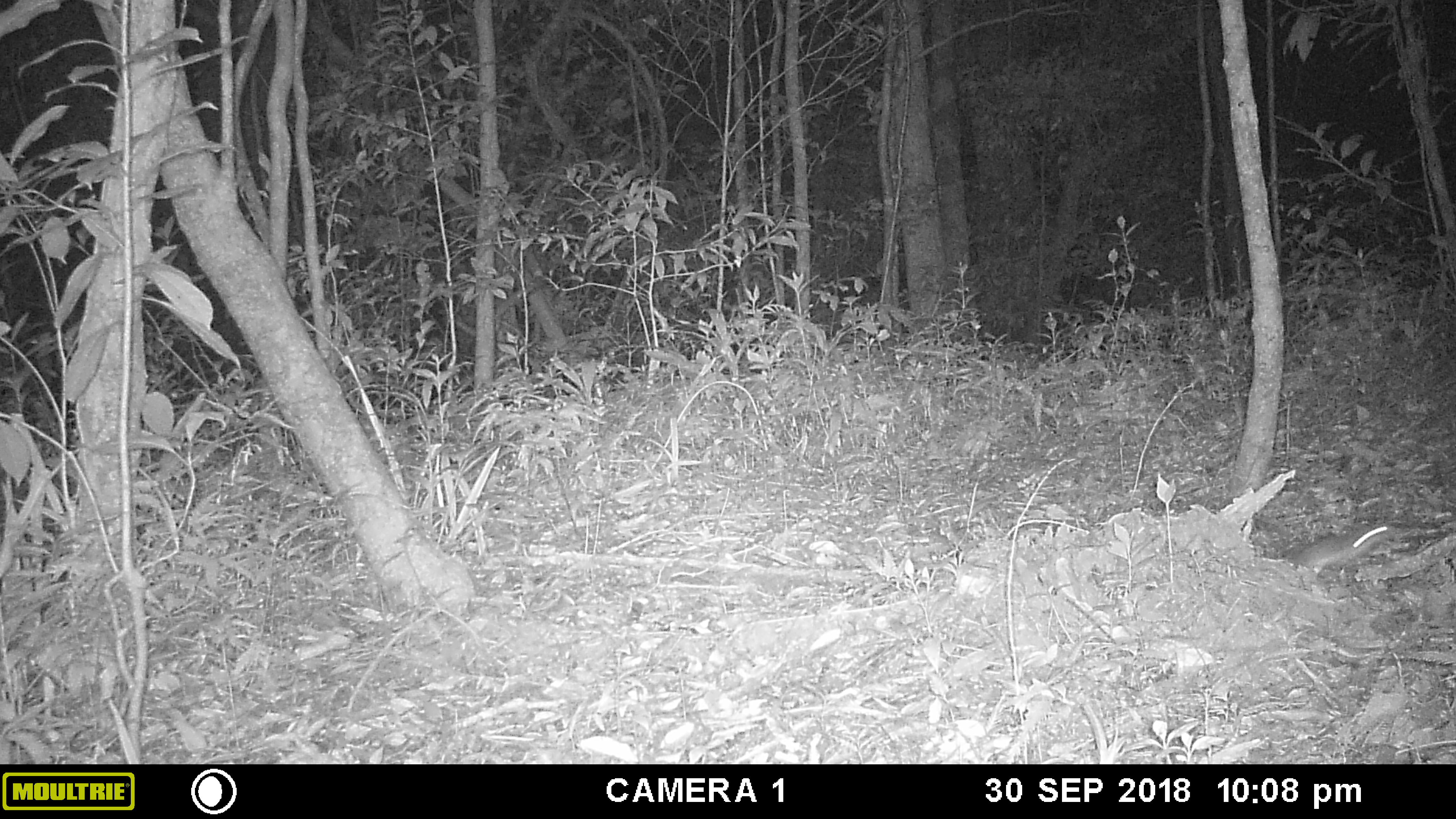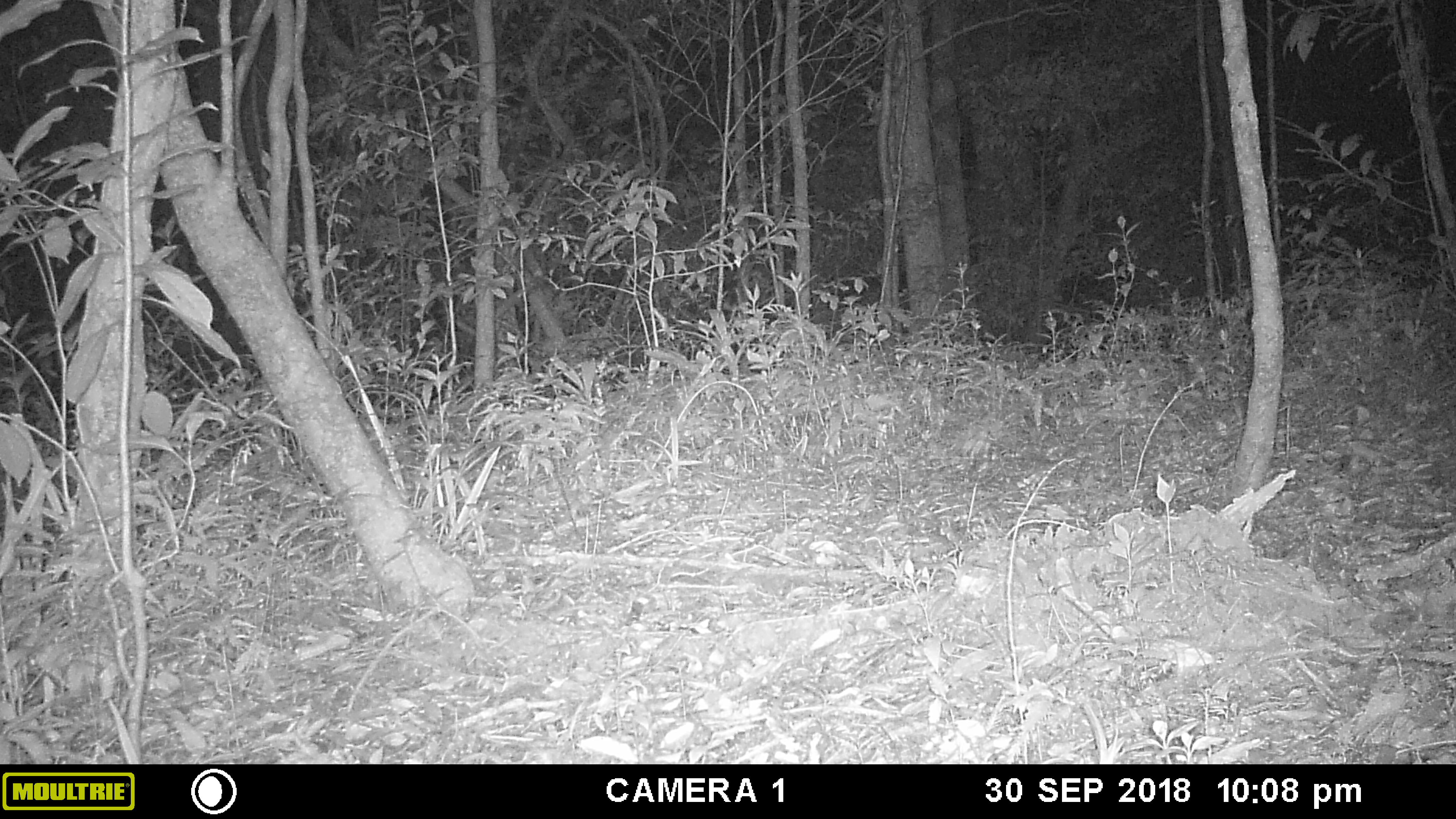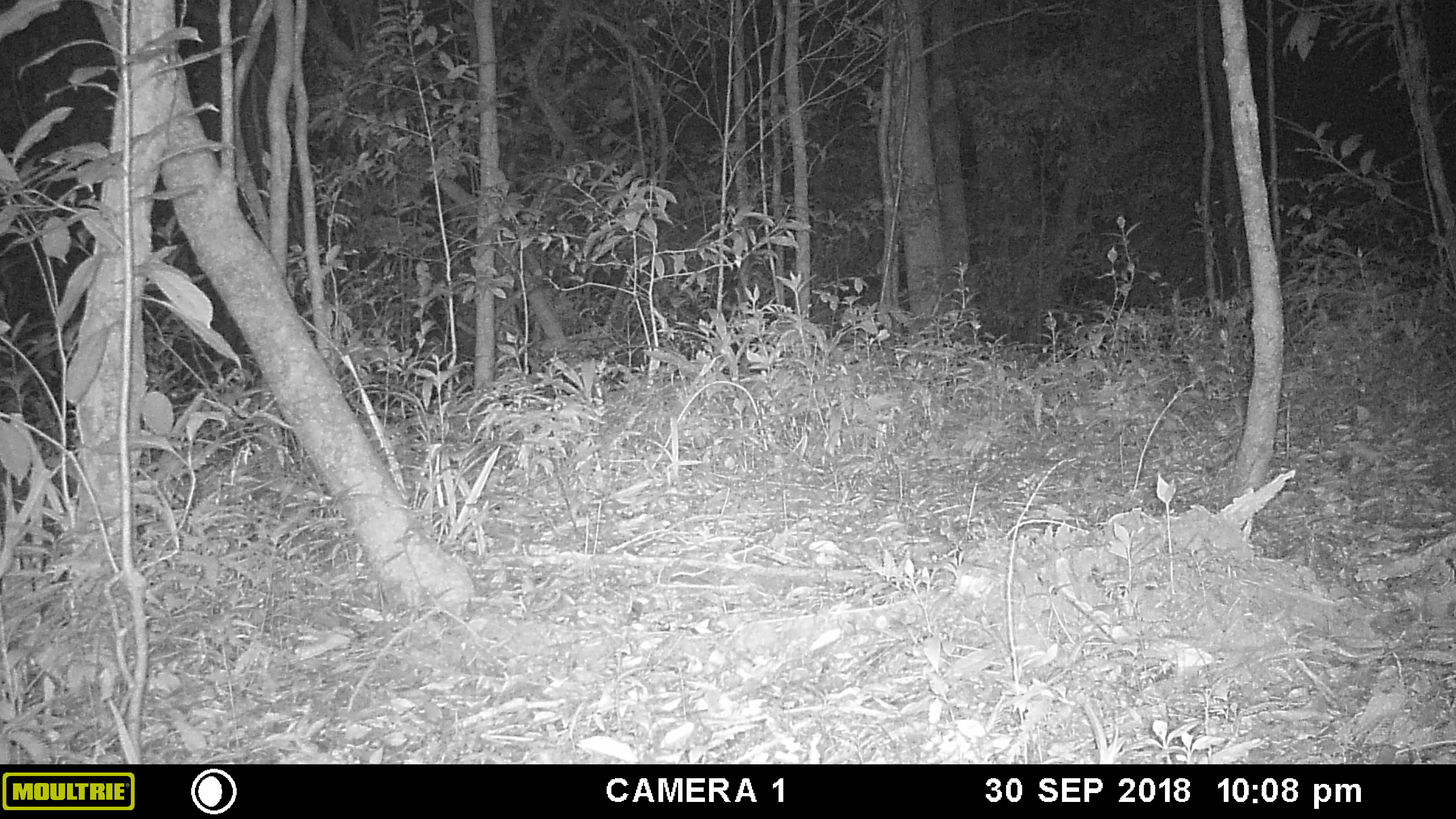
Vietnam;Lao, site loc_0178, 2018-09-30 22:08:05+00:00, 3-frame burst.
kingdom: Animalia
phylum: Chordata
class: Mammalia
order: Rodentia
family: Muridae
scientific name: Muridae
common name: old-world mice and rats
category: unidentified murid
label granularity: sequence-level